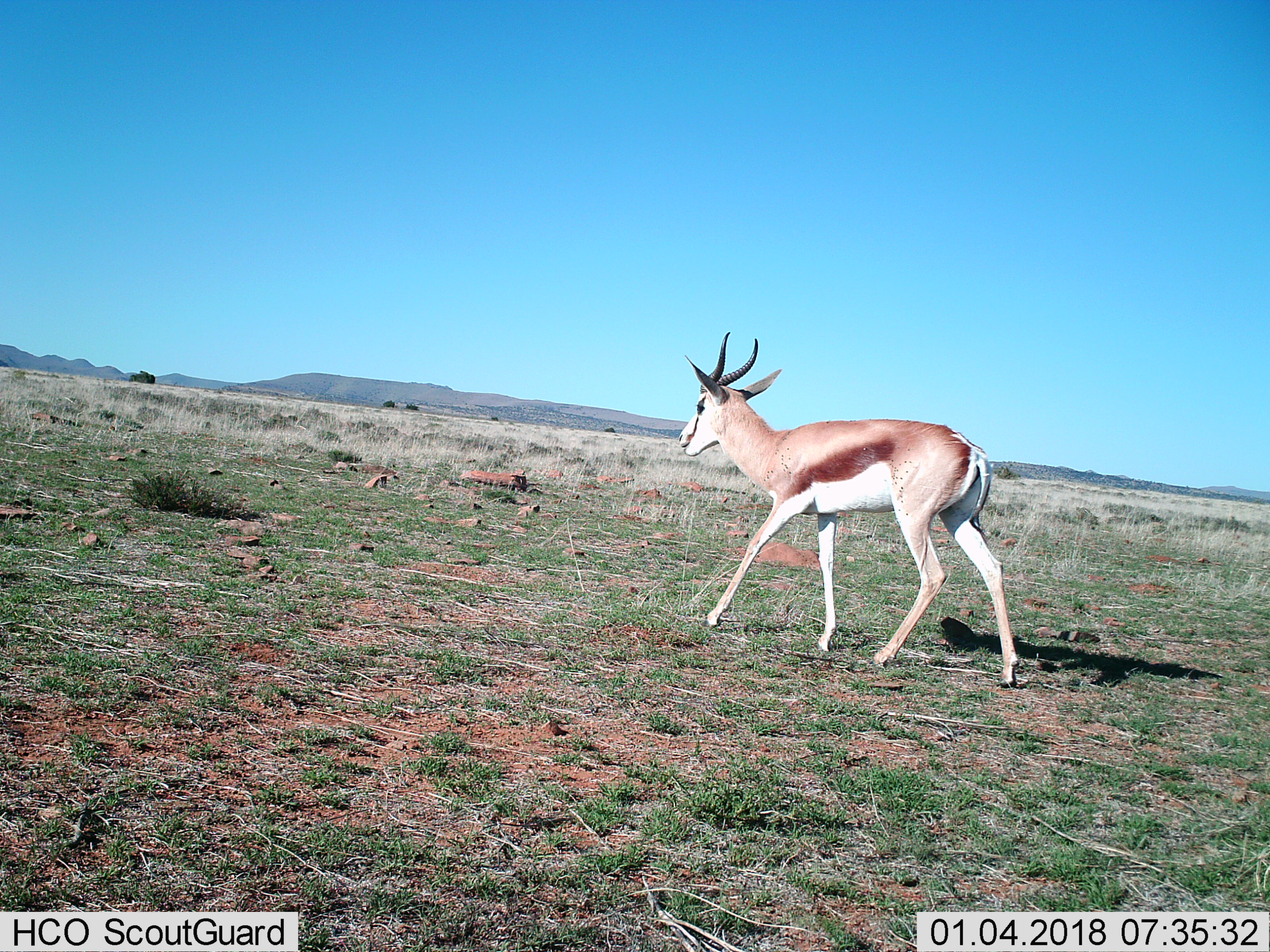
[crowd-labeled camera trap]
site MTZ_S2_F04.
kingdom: Animalia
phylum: Chordata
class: Mammalia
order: Artiodactyla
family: Bovidae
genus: Antidorcas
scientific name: Antidorcas marsupialis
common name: springbok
Springbok (Antidorcas marsupialis), count 1. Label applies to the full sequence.